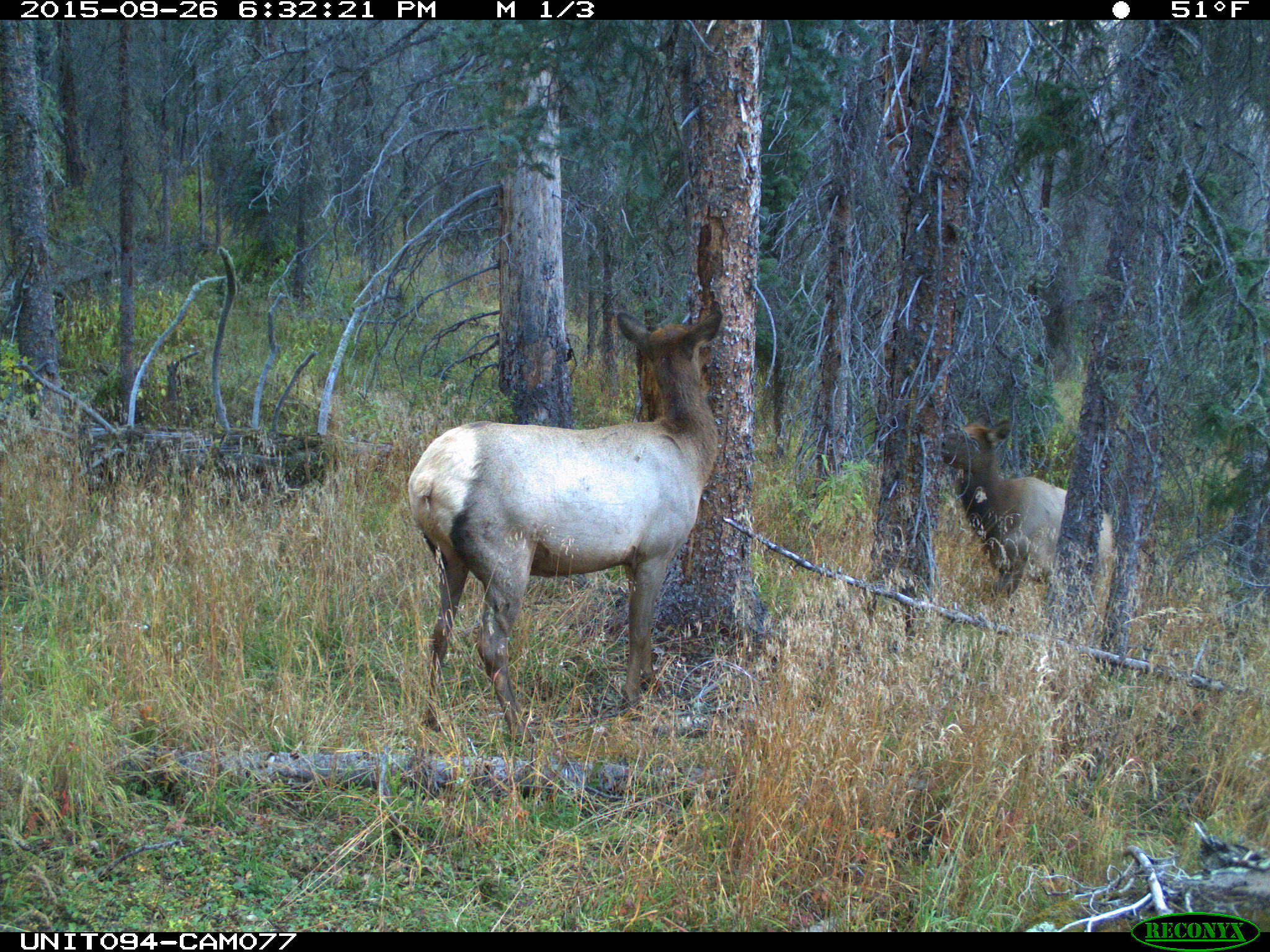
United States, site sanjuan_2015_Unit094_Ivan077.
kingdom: Animalia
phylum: Chordata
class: Mammalia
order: Artiodactyla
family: Cervidae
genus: Cervus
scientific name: Cervus elaphus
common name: red deer